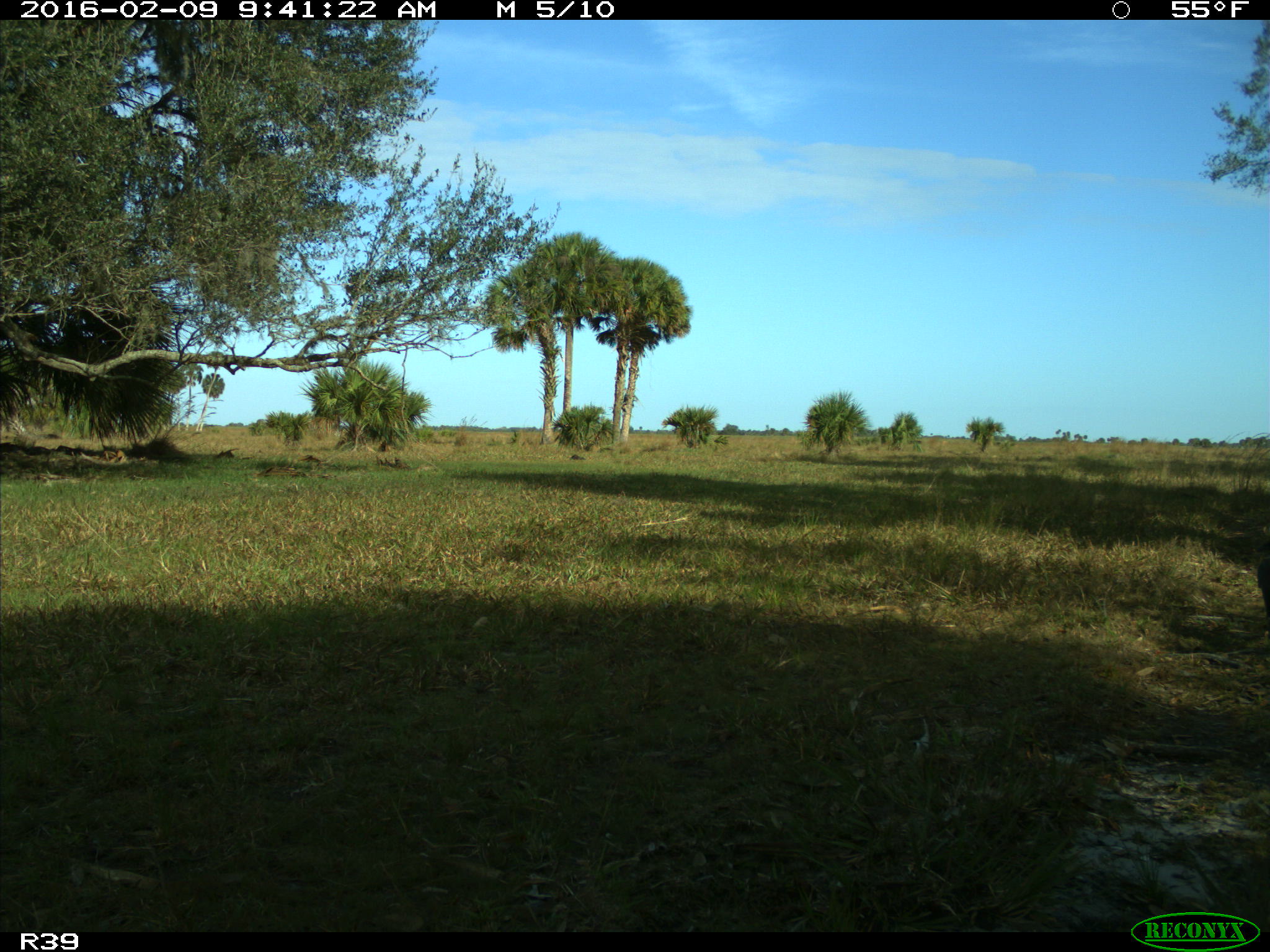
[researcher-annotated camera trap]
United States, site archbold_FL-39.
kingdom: Animalia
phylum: Chordata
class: Aves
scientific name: Aves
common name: birds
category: unidentified bird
Unidentified bird (birds) (Aves).